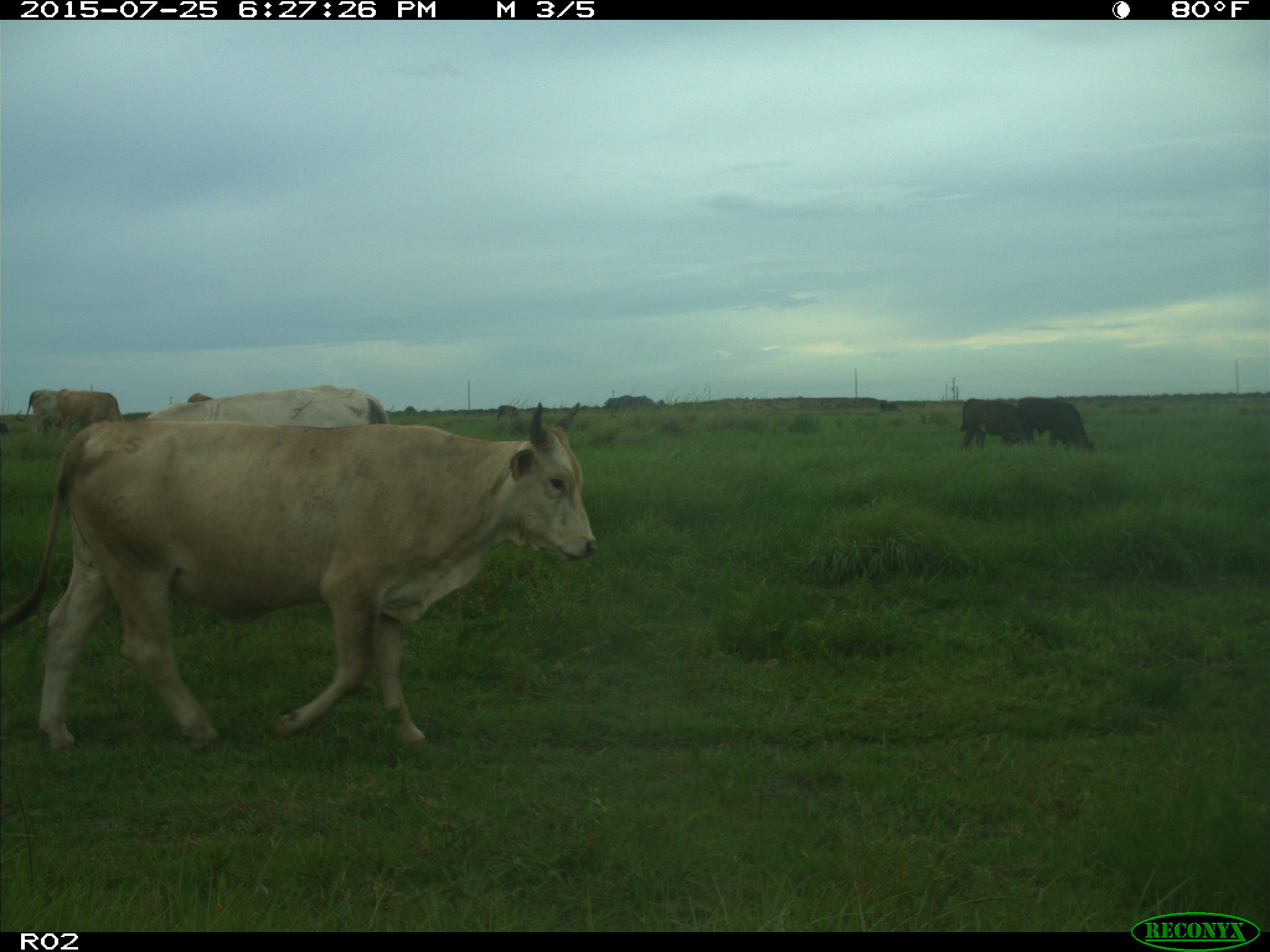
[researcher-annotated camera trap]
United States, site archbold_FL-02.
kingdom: Animalia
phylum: Chordata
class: Mammalia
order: Artiodactyla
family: Bovidae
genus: Bos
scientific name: Bos taurus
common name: domestic cow